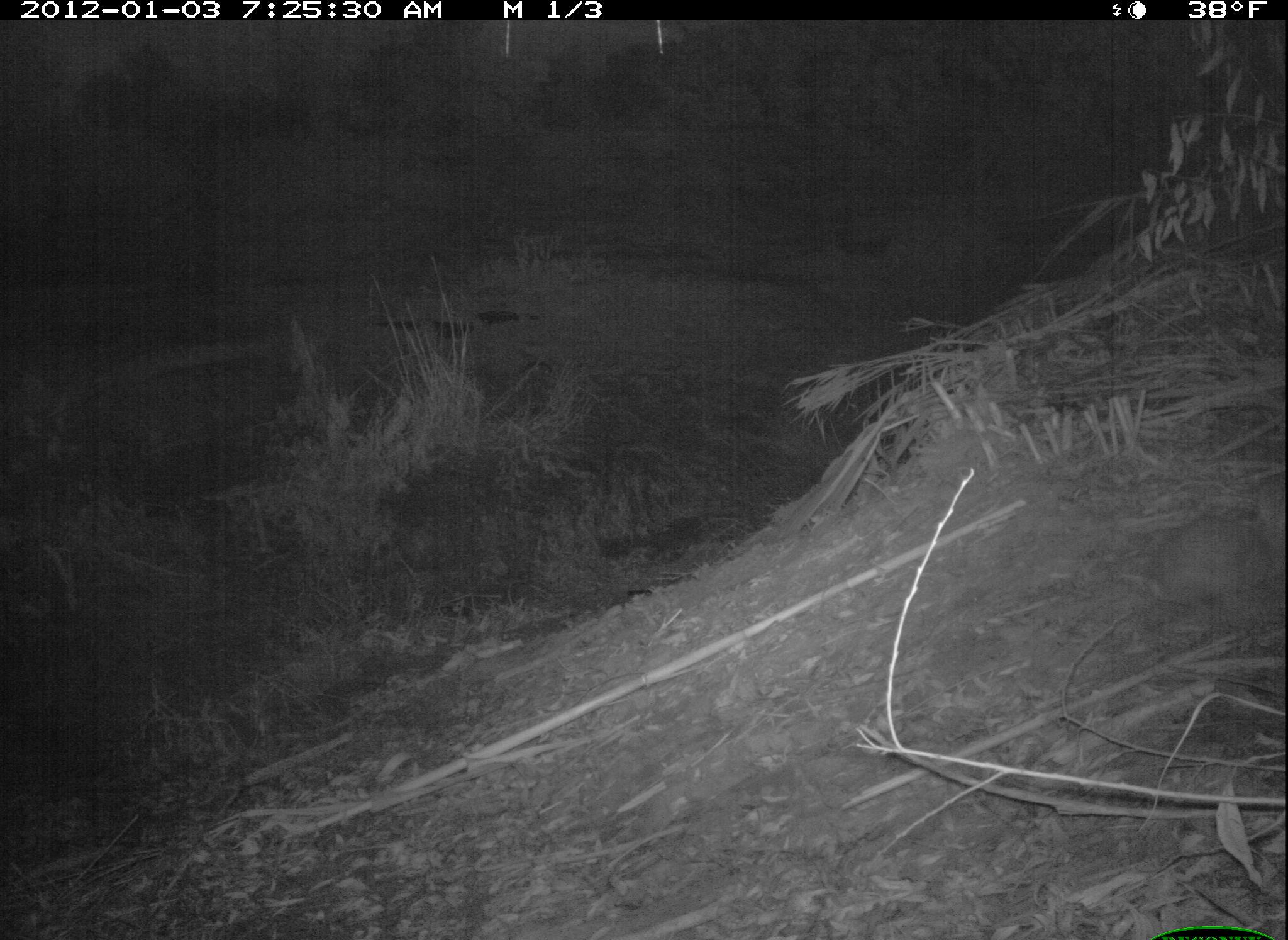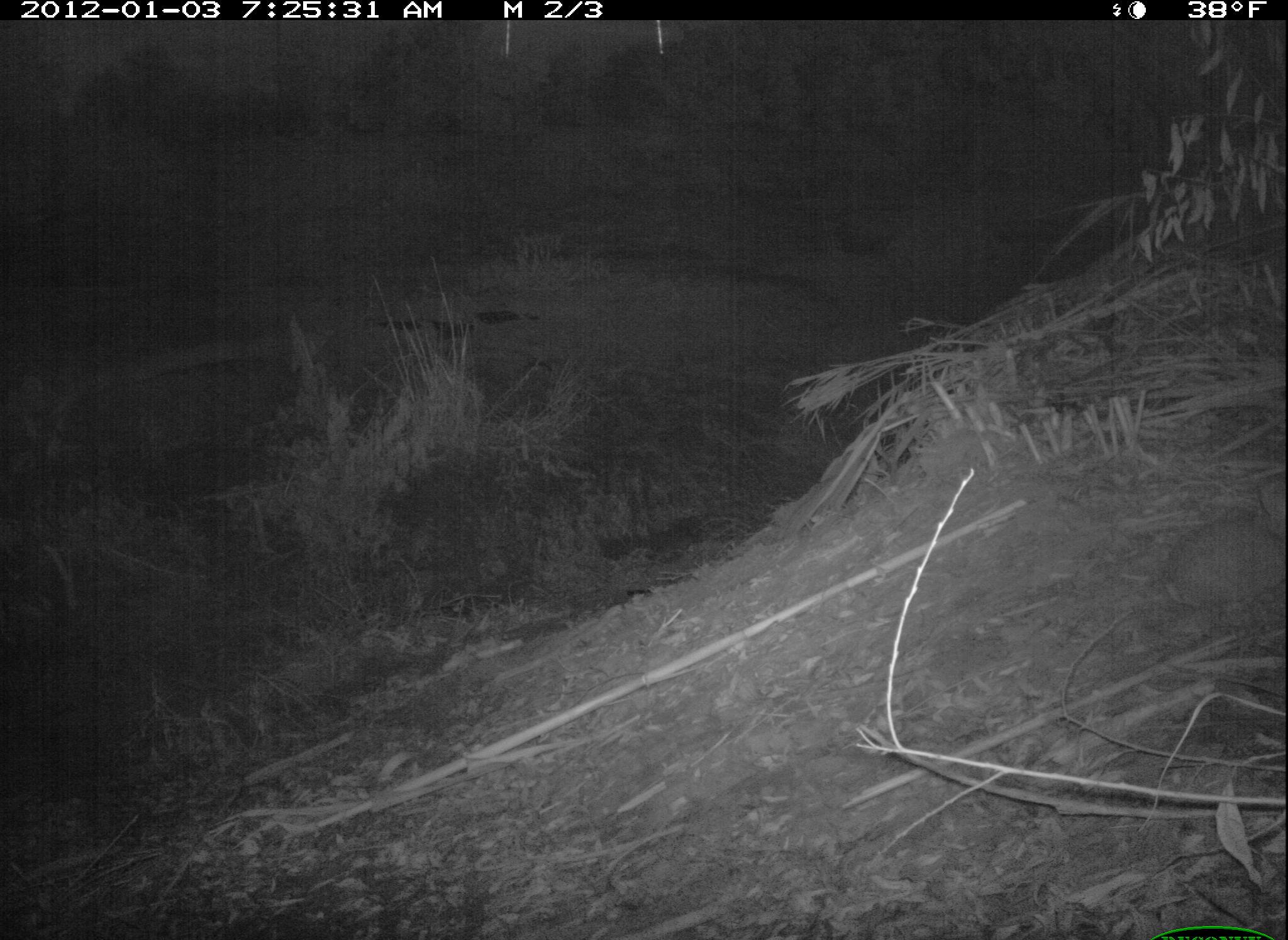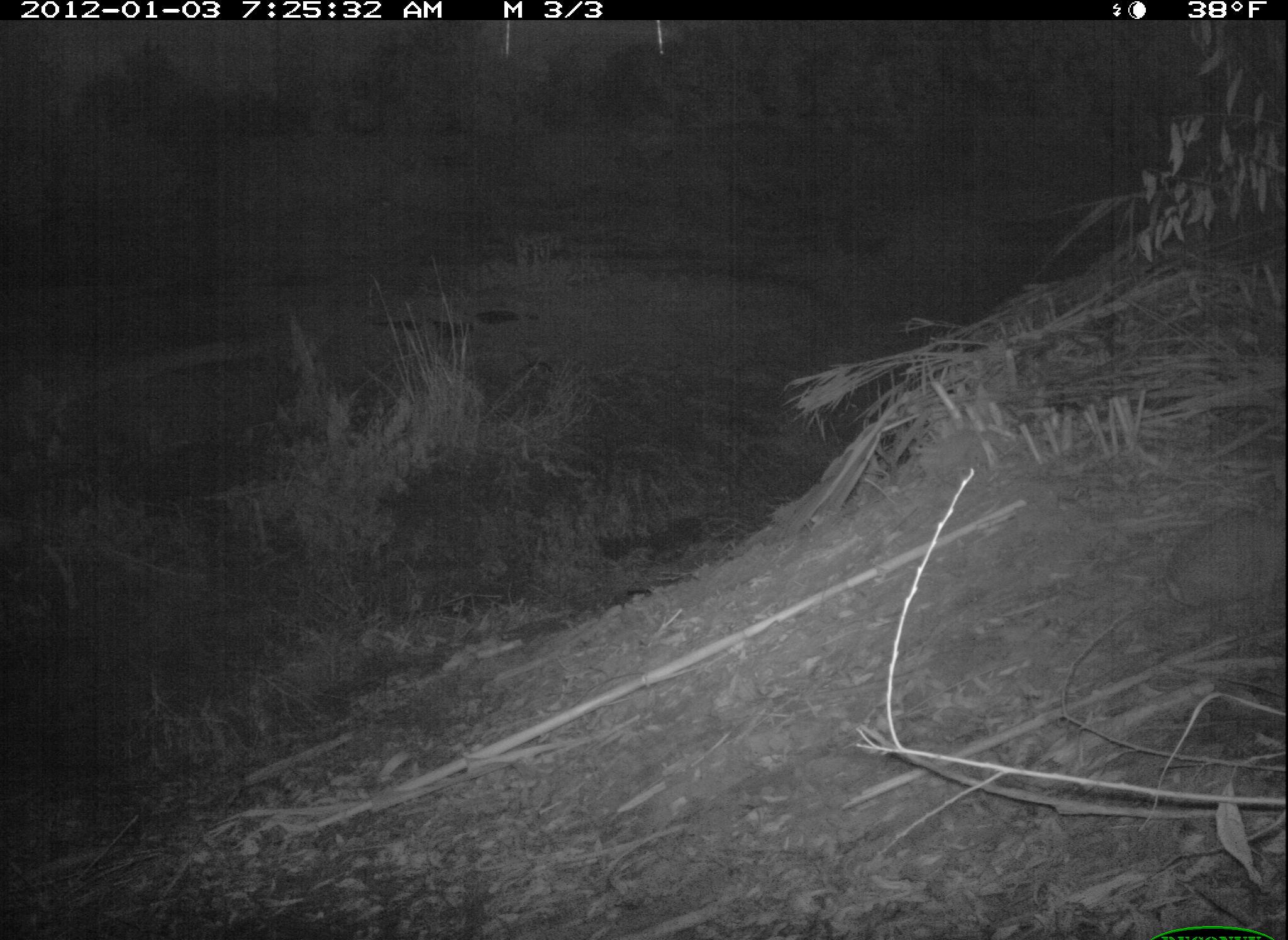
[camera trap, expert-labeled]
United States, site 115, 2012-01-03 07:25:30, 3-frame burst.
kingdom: Animalia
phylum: Chordata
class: Mammalia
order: Lagomorpha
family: Leporidae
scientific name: Leporidae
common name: rabbits and hares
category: rabbit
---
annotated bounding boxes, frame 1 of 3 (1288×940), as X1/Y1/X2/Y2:
rabbit: 1146/478/1283/627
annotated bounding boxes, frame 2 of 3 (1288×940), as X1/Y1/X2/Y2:
rabbit: 1146/472/1282/643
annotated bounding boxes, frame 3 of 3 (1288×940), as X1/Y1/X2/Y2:
rabbit: 1141/480/1286/620